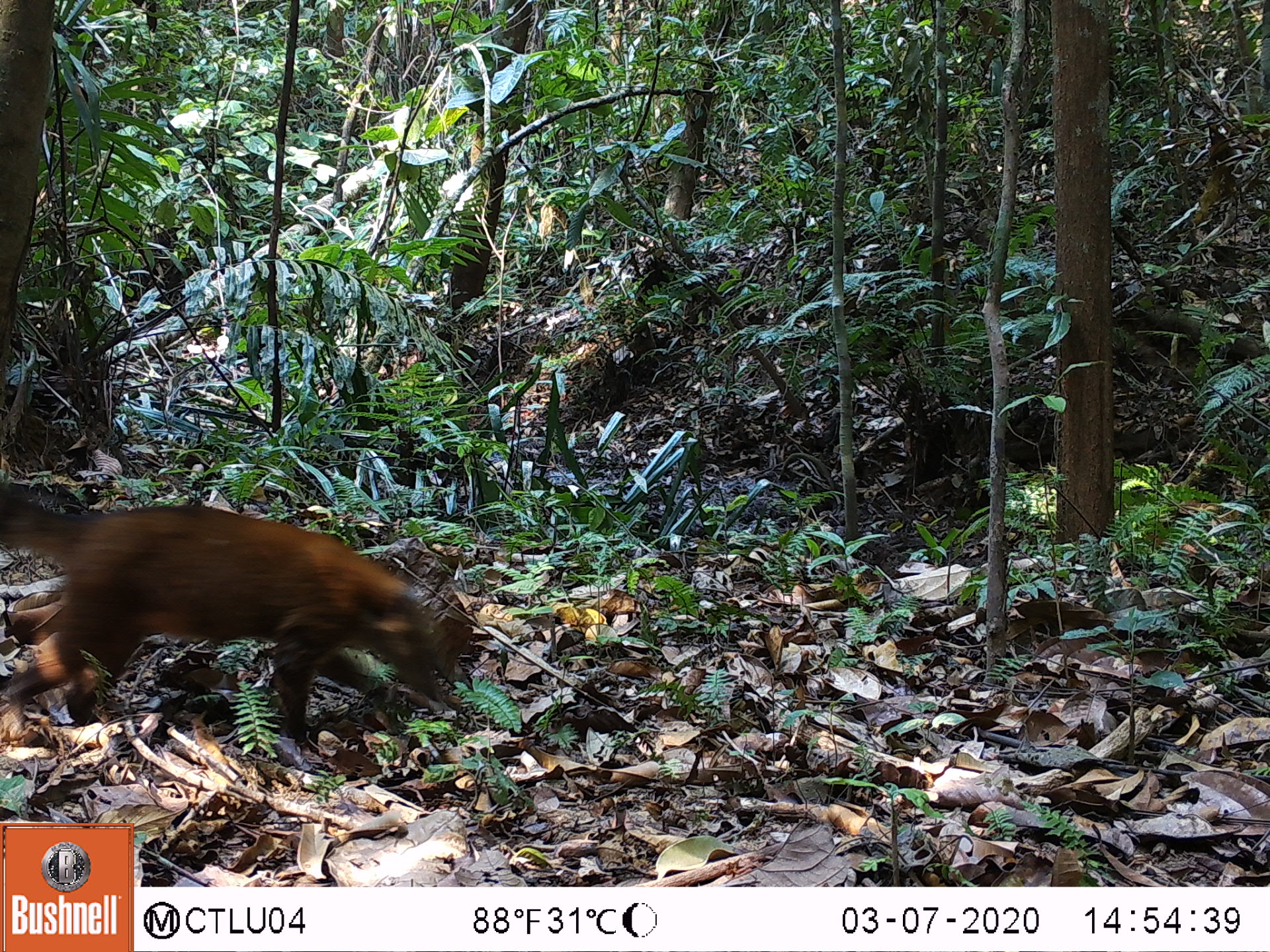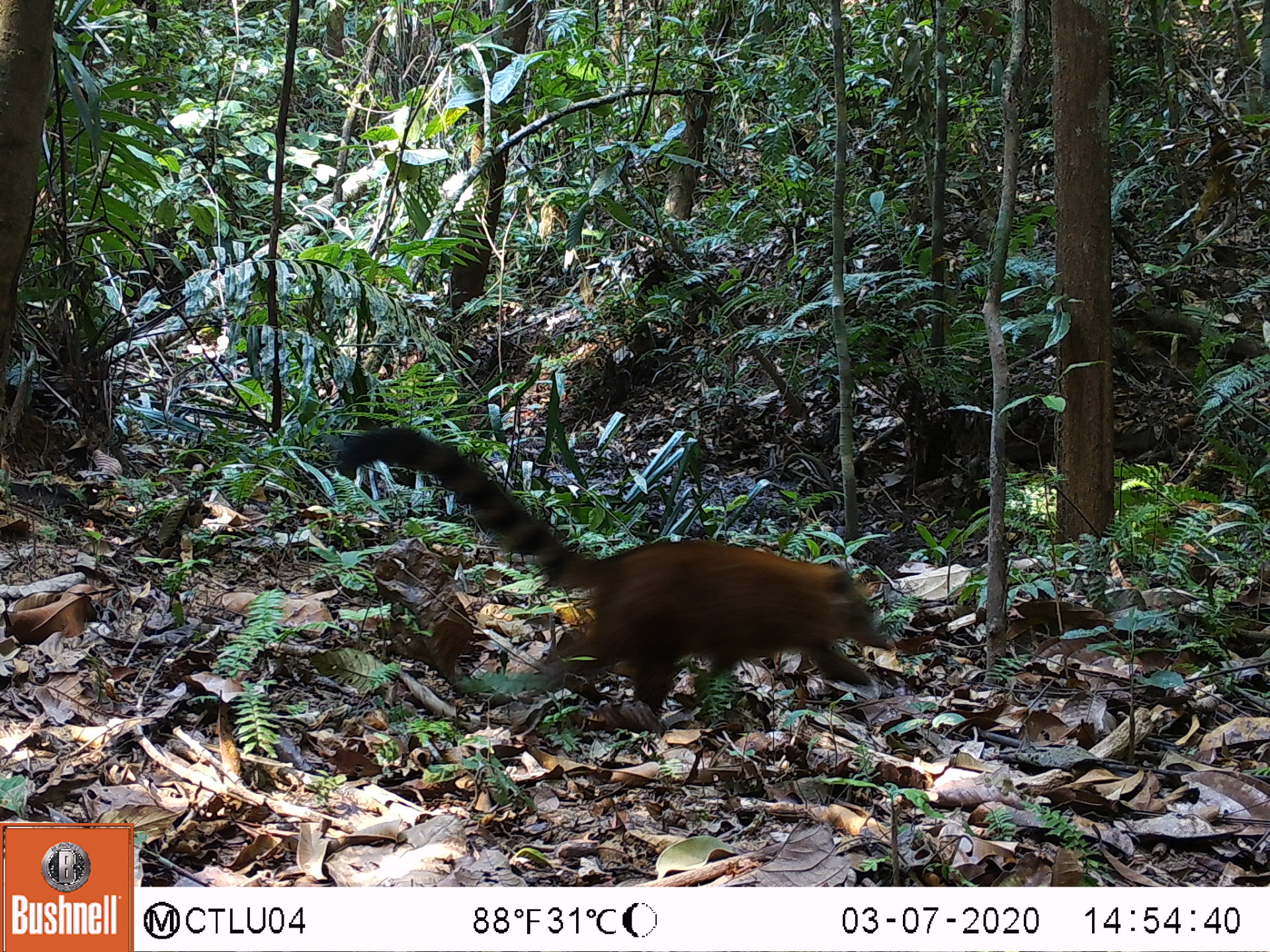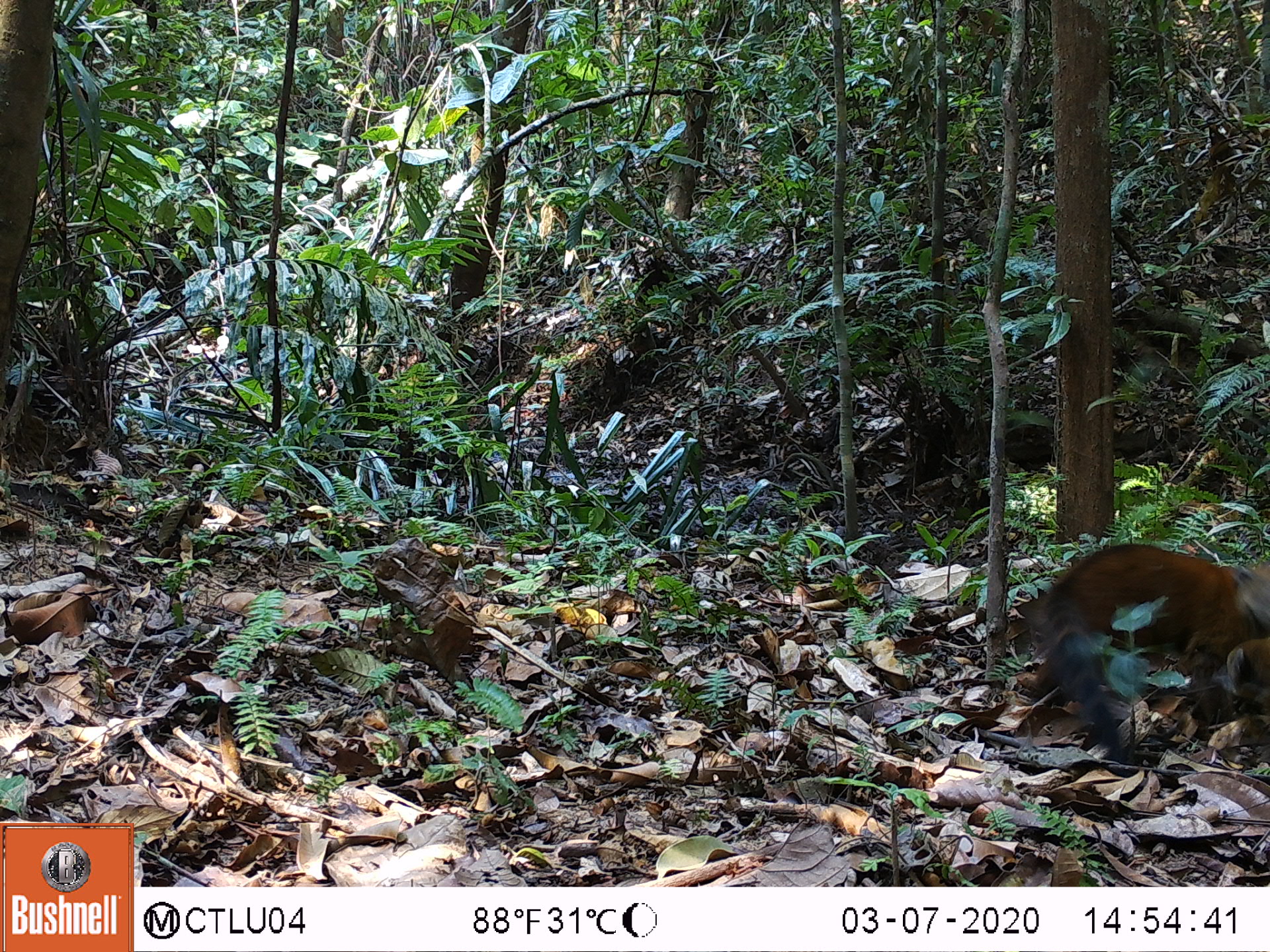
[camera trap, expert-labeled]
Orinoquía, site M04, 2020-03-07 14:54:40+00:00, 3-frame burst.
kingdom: Animalia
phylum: Chordata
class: Mammalia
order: Carnivora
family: Procyonidae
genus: Nasua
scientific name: Nasua nasua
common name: south american coati